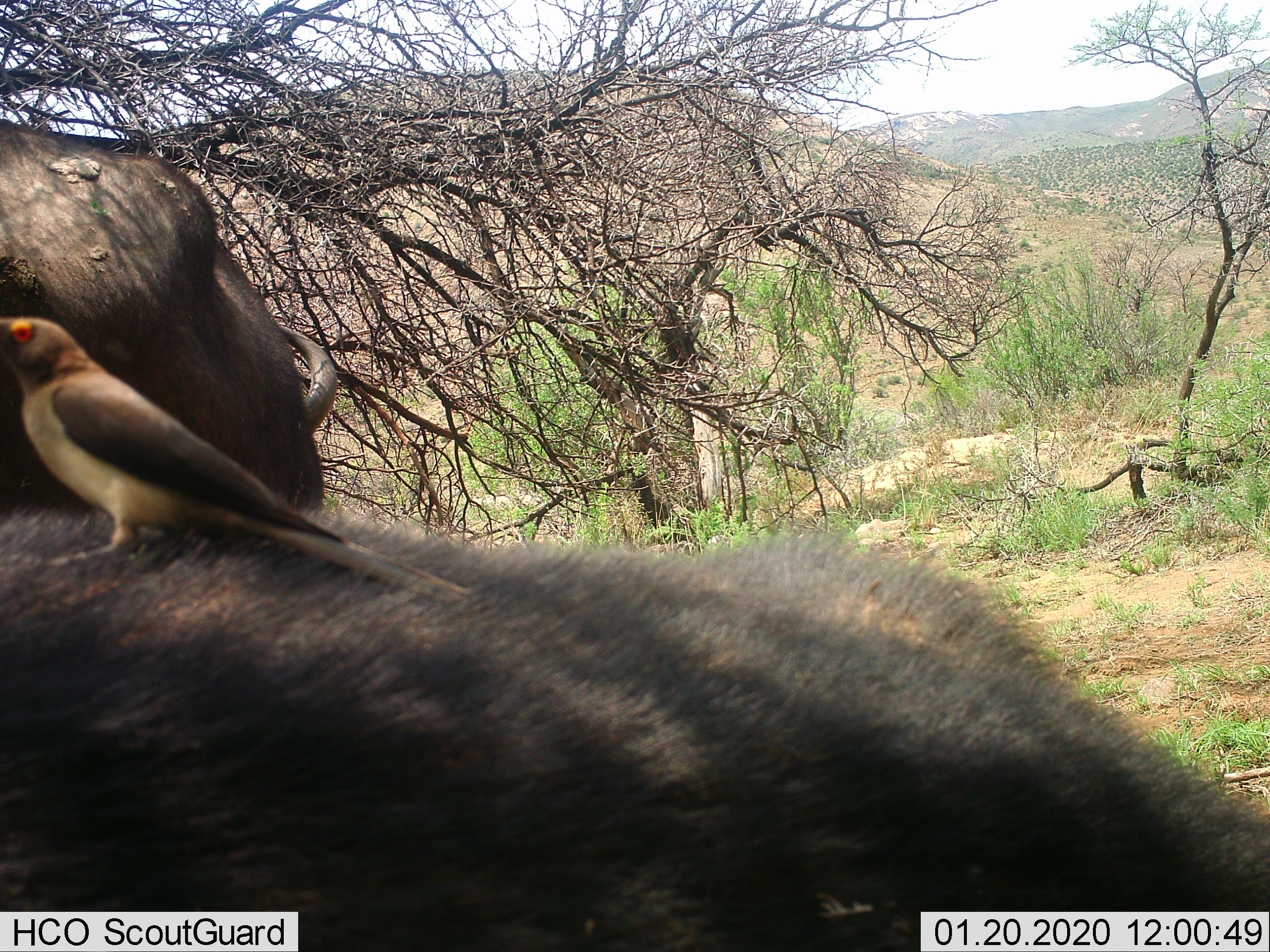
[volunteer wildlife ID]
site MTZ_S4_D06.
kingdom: Animalia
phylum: Chordata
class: Aves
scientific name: Aves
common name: bird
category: birdother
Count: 1.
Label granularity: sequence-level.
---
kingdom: Animalia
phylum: Chordata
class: Mammalia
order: Artiodactyla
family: Bovidae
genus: Syncerus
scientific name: Syncerus caffer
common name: african buffalo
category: buffalo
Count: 1.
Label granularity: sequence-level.